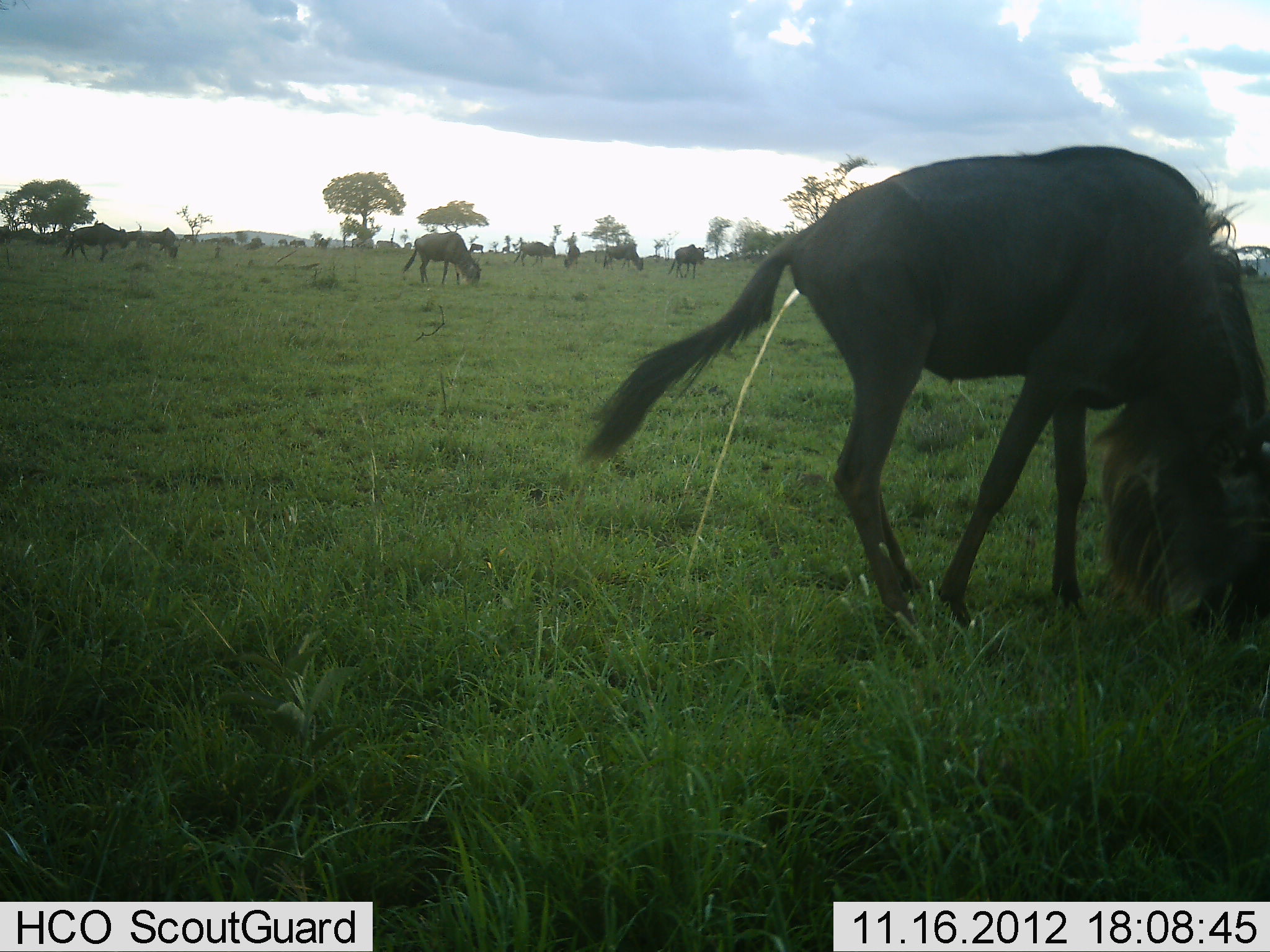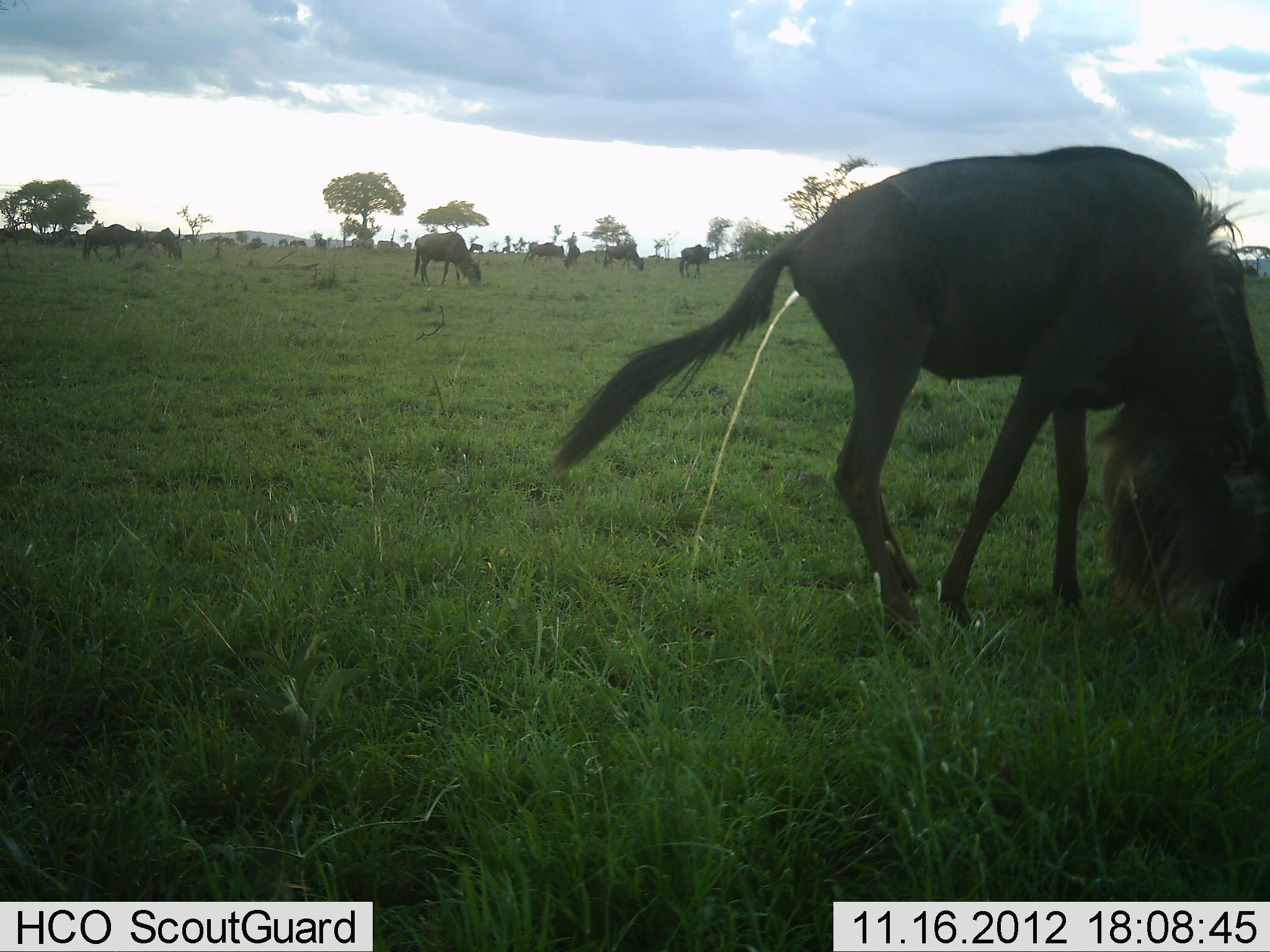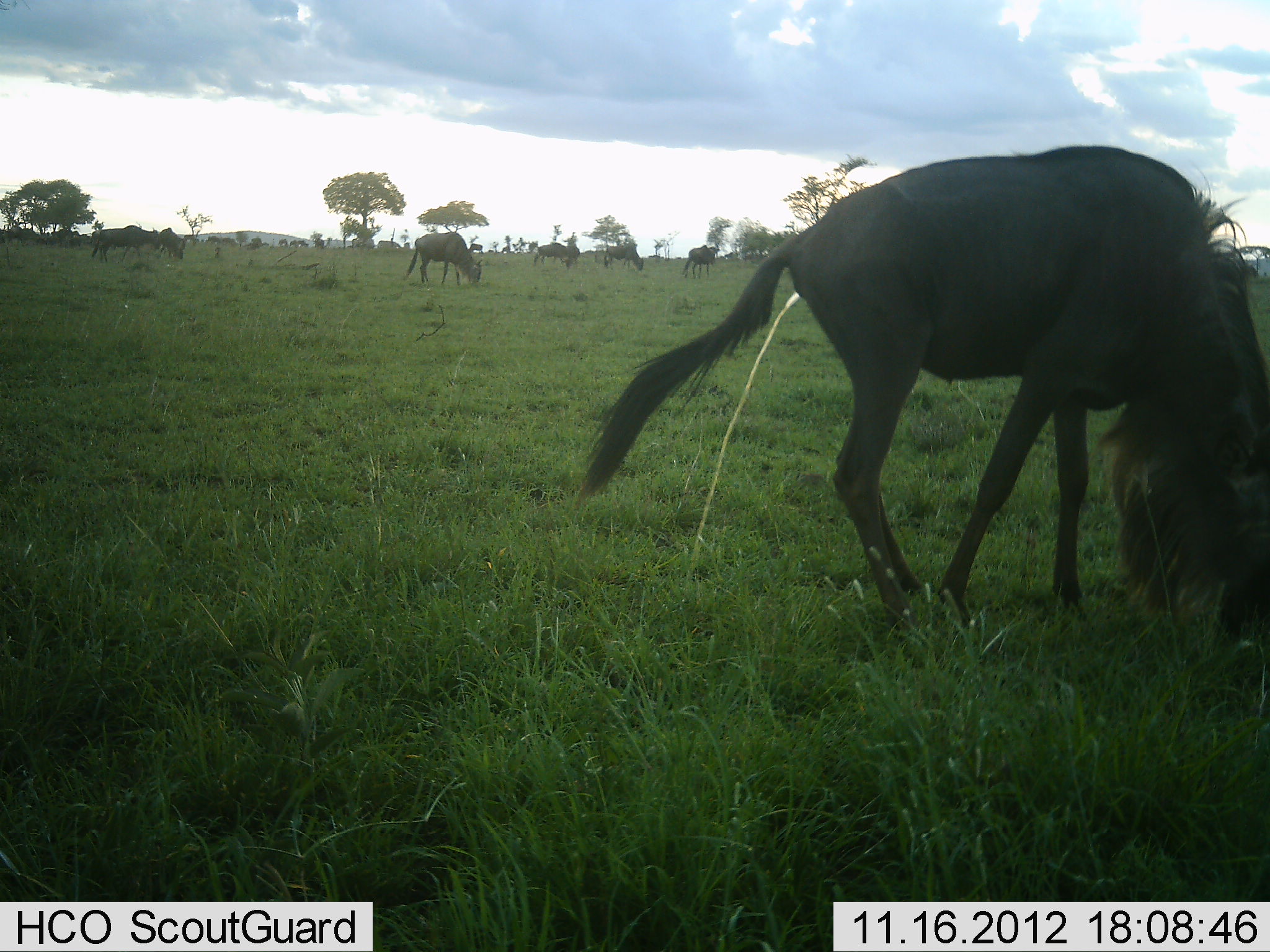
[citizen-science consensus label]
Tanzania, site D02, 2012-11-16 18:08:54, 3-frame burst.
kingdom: Animalia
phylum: Chordata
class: Mammalia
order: Artiodactyla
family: Bovidae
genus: Connochaetes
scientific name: Connochaetes taurinus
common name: blue wildebeest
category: wildebeest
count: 10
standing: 50%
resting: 0%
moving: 50%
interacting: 10%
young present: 0%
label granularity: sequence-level